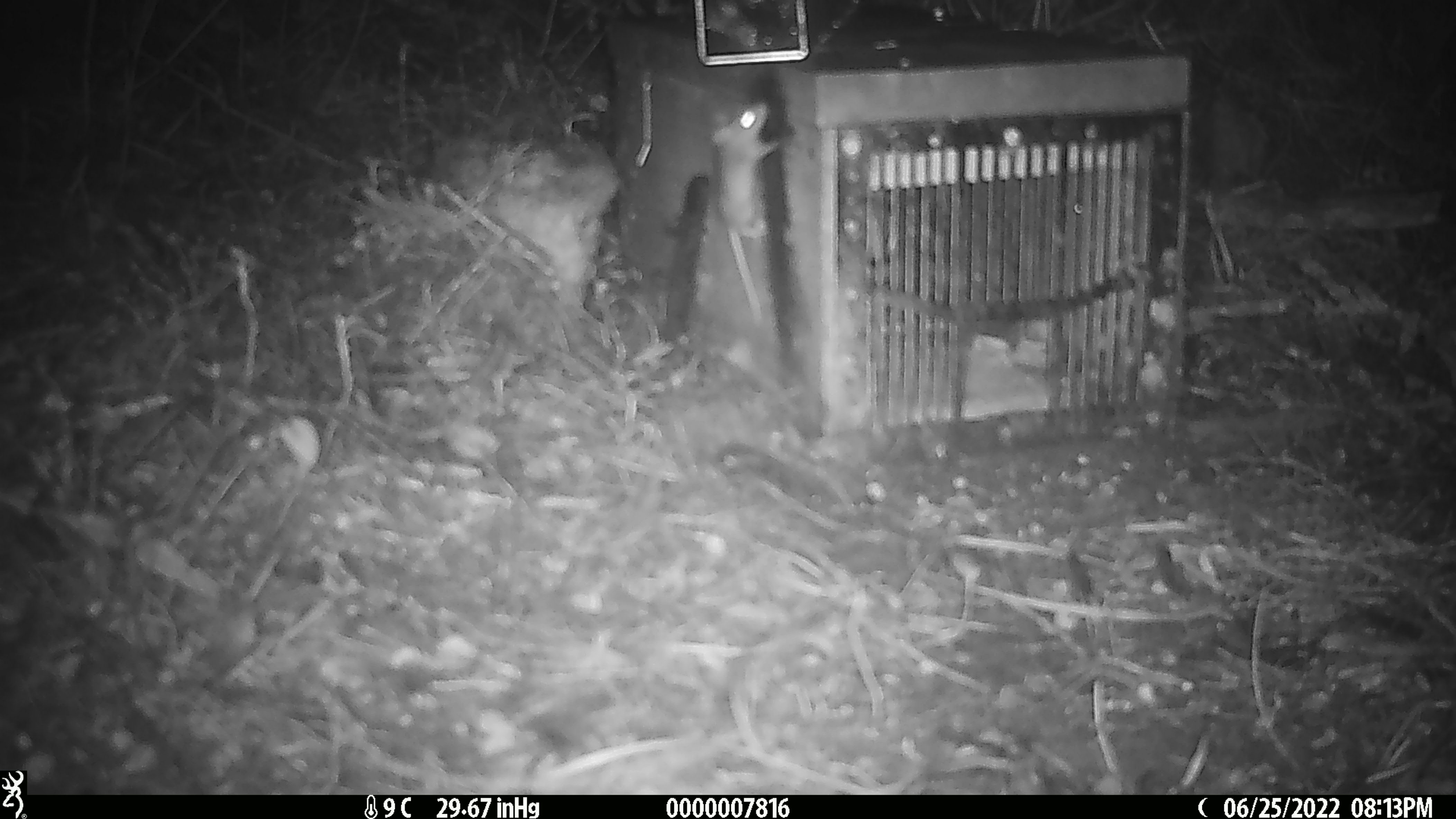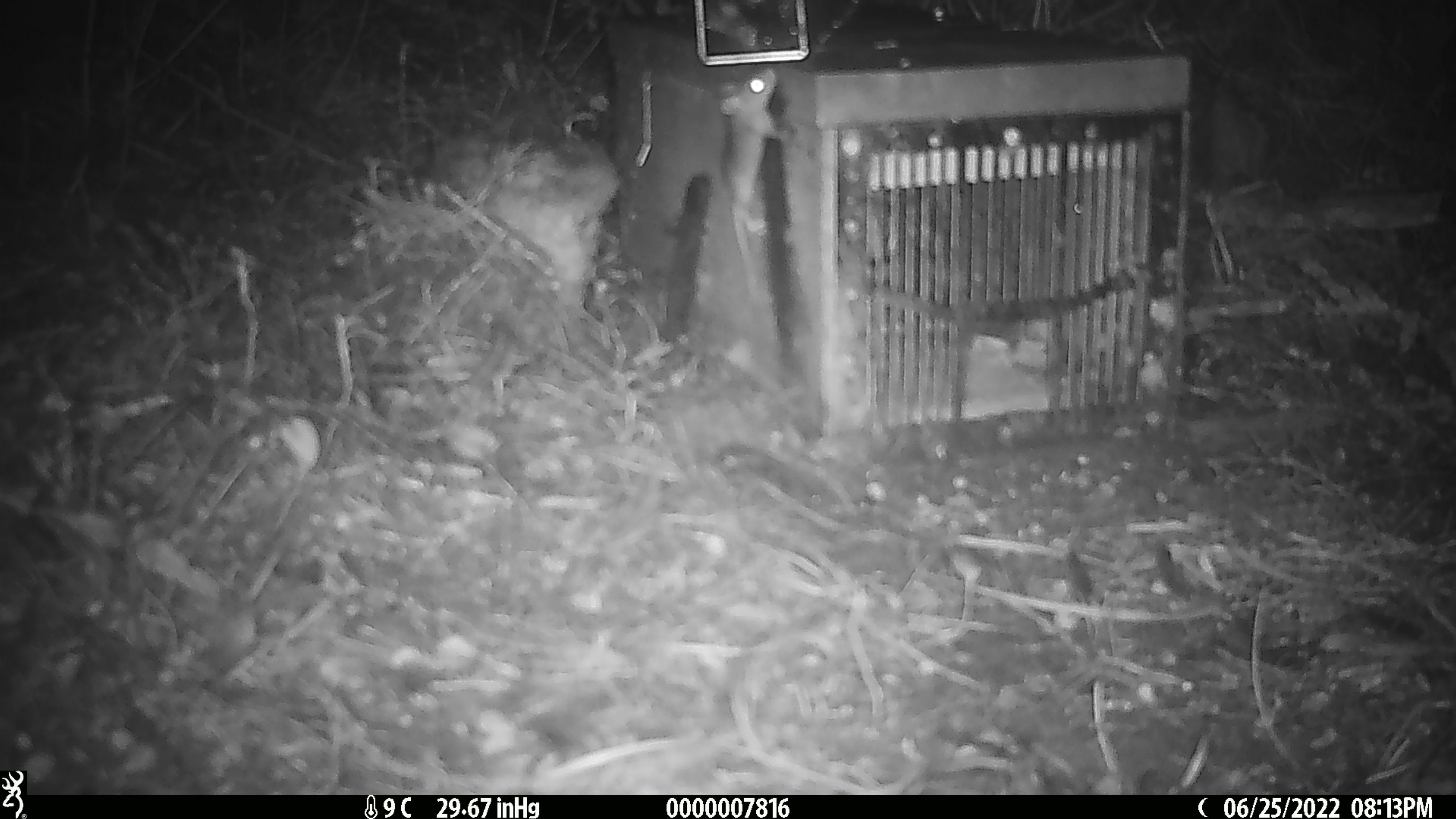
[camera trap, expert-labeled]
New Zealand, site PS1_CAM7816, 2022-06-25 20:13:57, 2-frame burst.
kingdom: Animalia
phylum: Chordata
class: Mammalia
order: Rodentia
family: Muridae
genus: Mus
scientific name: Mus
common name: mouse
Mouse (Mus).